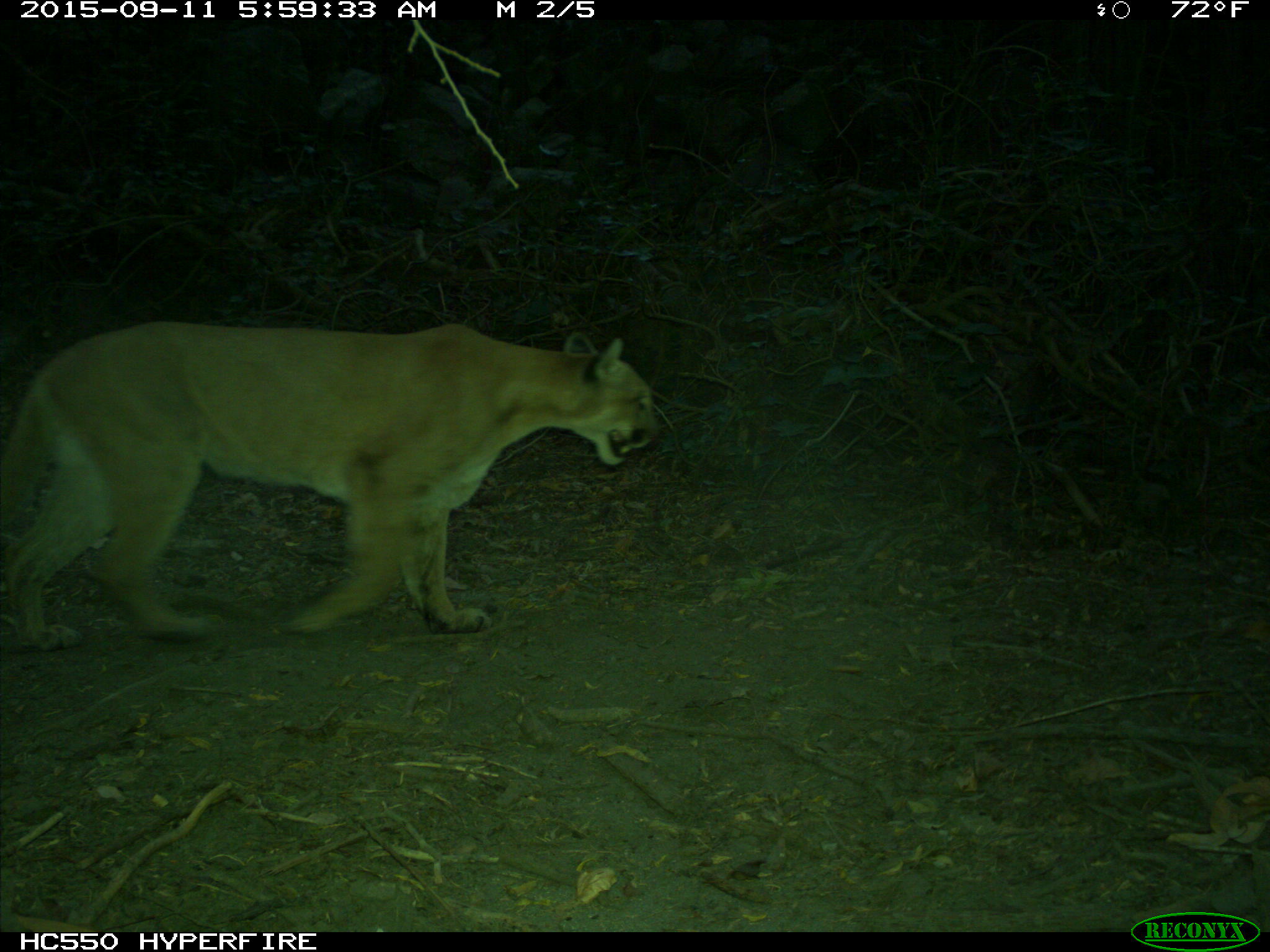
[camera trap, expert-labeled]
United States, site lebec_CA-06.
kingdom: Animalia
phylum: Chordata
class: Mammalia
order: Carnivora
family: Felidae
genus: Puma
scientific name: Puma concolor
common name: mountain lion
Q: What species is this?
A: Puma concolor (mountain lion).